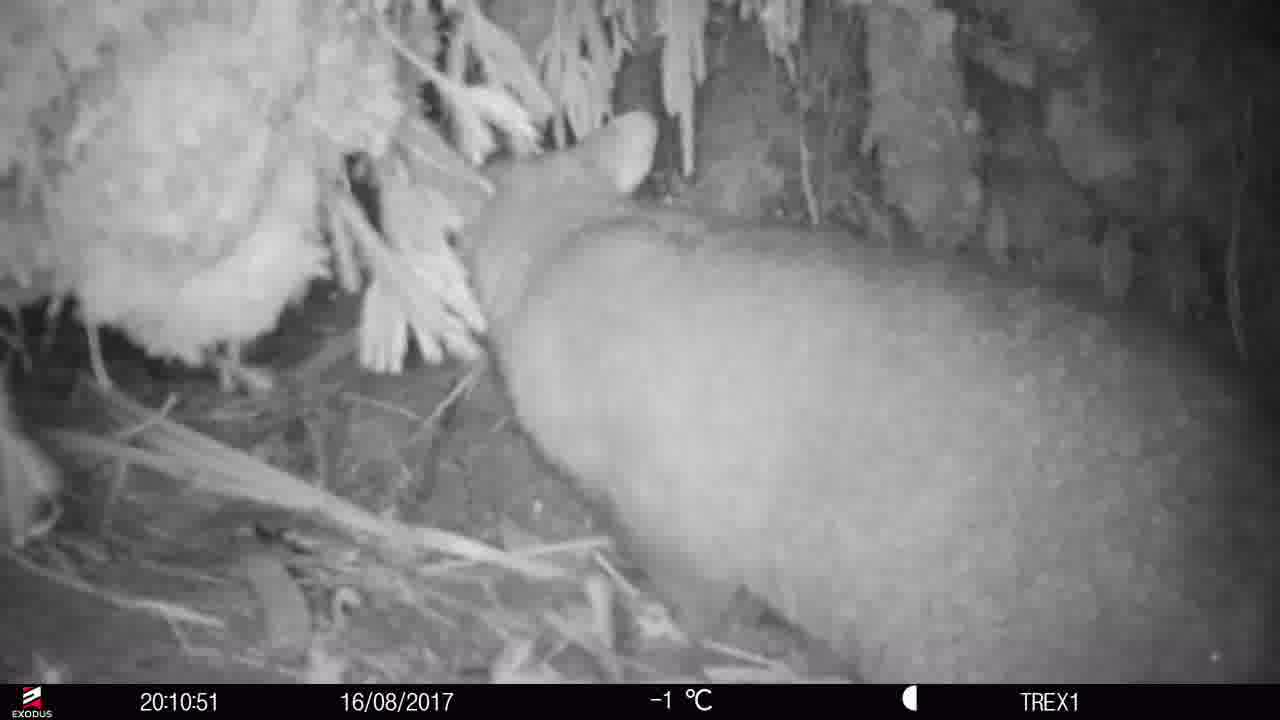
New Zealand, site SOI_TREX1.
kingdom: Animalia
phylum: Chordata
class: Mammalia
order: Diprotodontia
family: Phalangeridae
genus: Trichosurus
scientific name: Trichosurus vulpecula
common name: common brushtail possum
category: possum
Possum (common brushtail possum) (Trichosurus vulpecula).